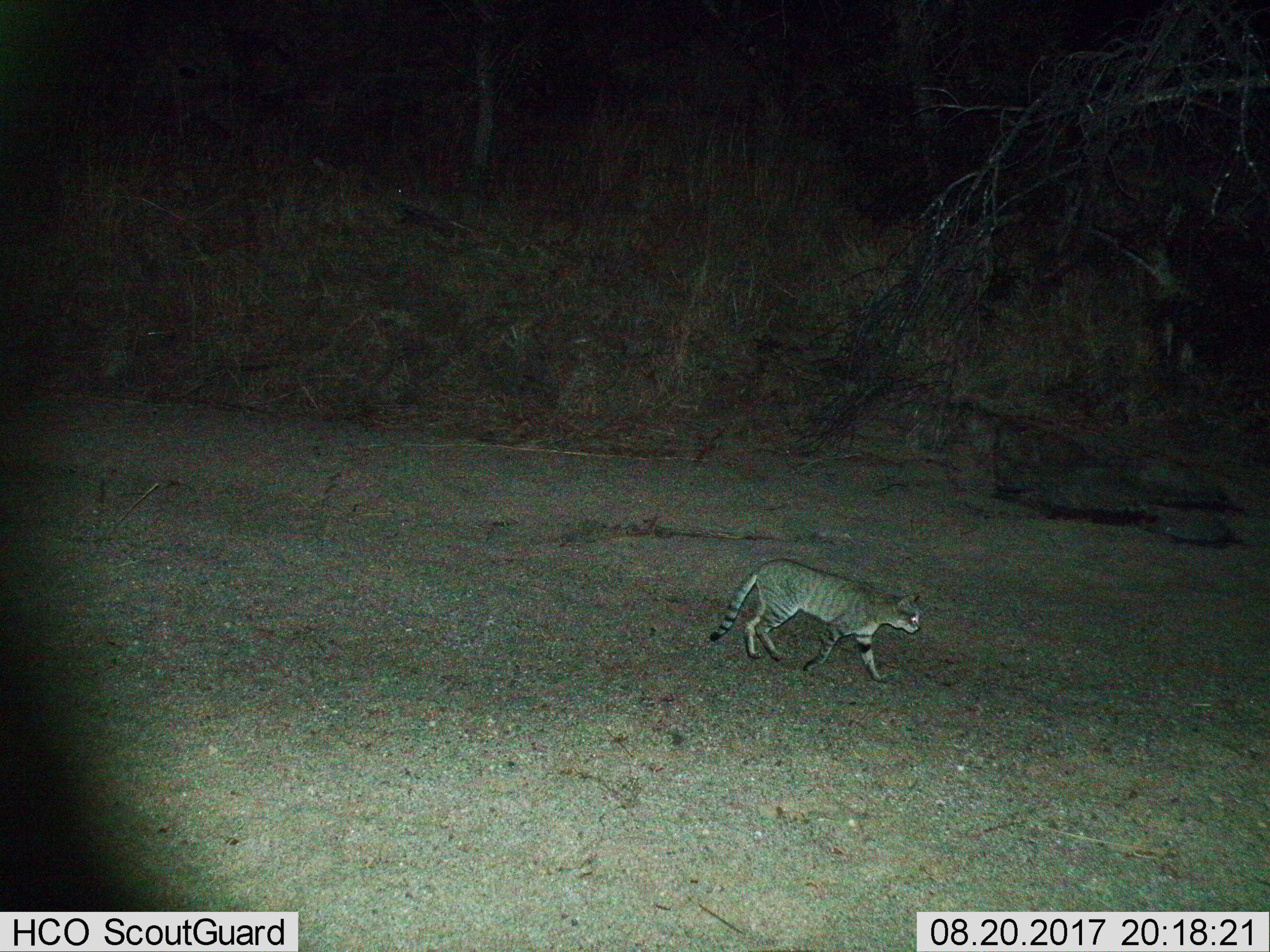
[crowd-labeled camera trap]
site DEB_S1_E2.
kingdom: Animalia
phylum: Chordata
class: Mammalia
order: Carnivora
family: Felidae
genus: Felis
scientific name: Felis lybica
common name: african wild cat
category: africanwildcat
Africanwildcat (african wild cat) (Felis lybica), count 1. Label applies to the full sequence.